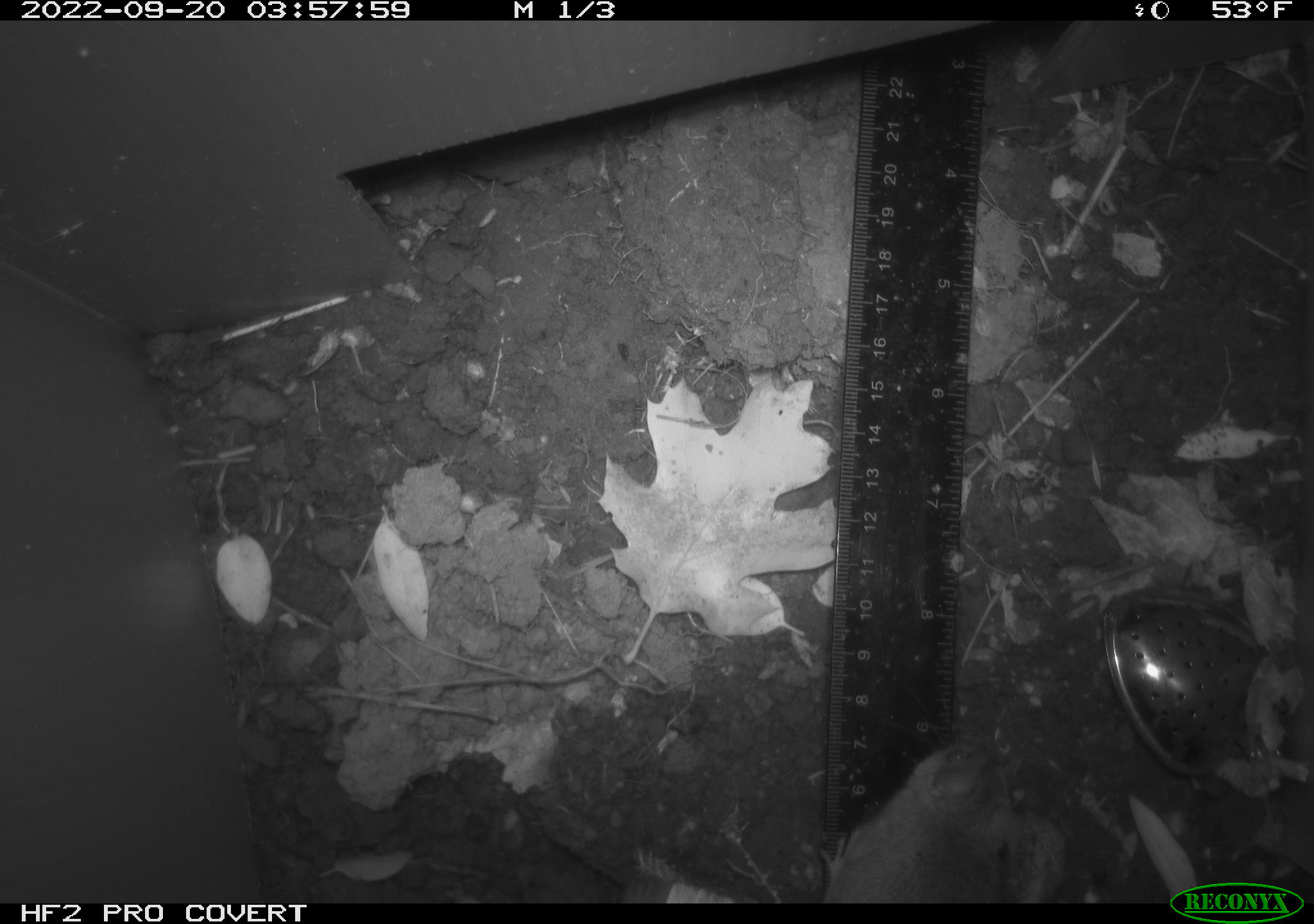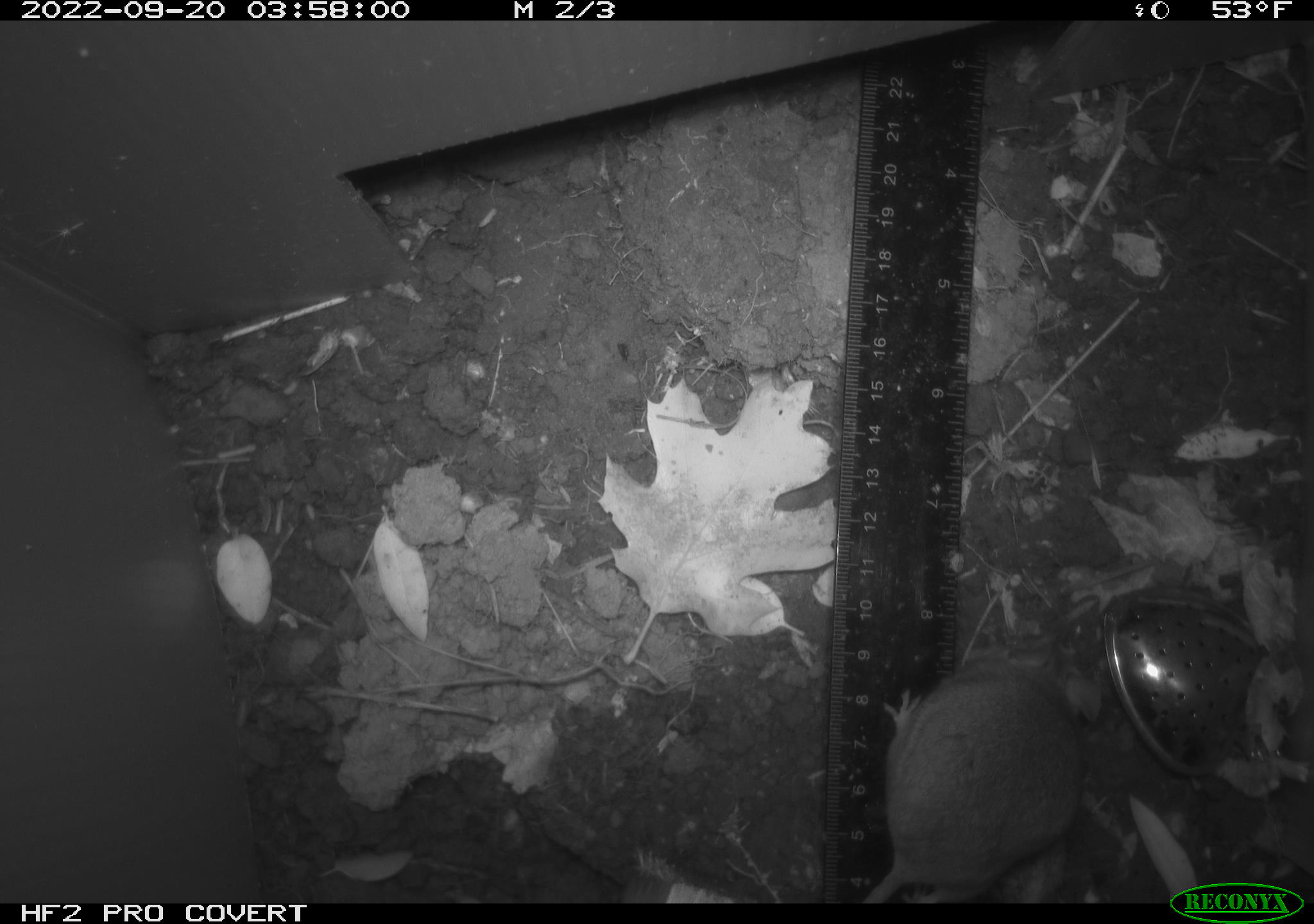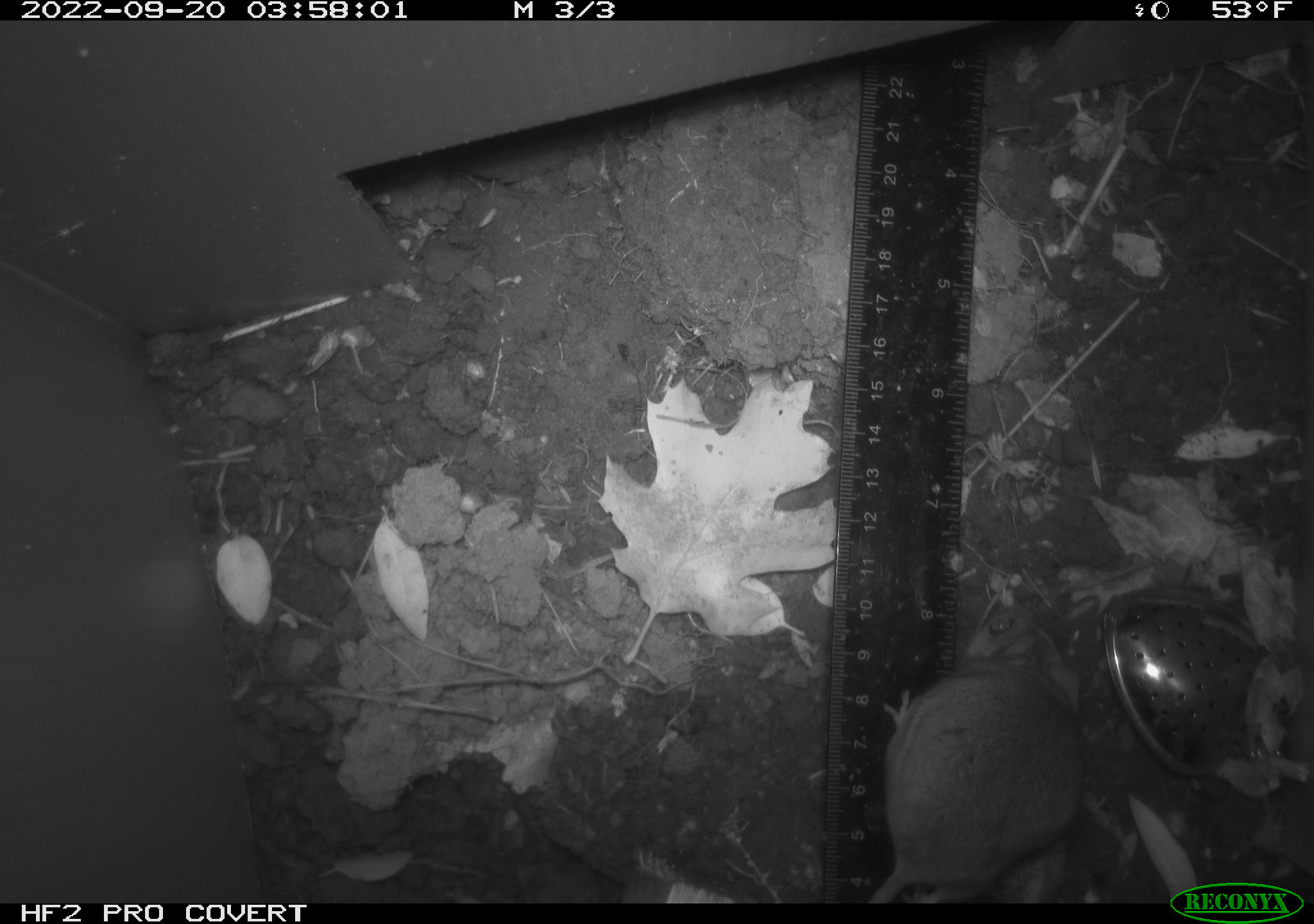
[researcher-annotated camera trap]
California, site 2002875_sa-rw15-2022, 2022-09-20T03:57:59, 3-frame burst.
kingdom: Animalia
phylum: Chordata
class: Mammalia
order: Rodentia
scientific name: Rodentia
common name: mouse species